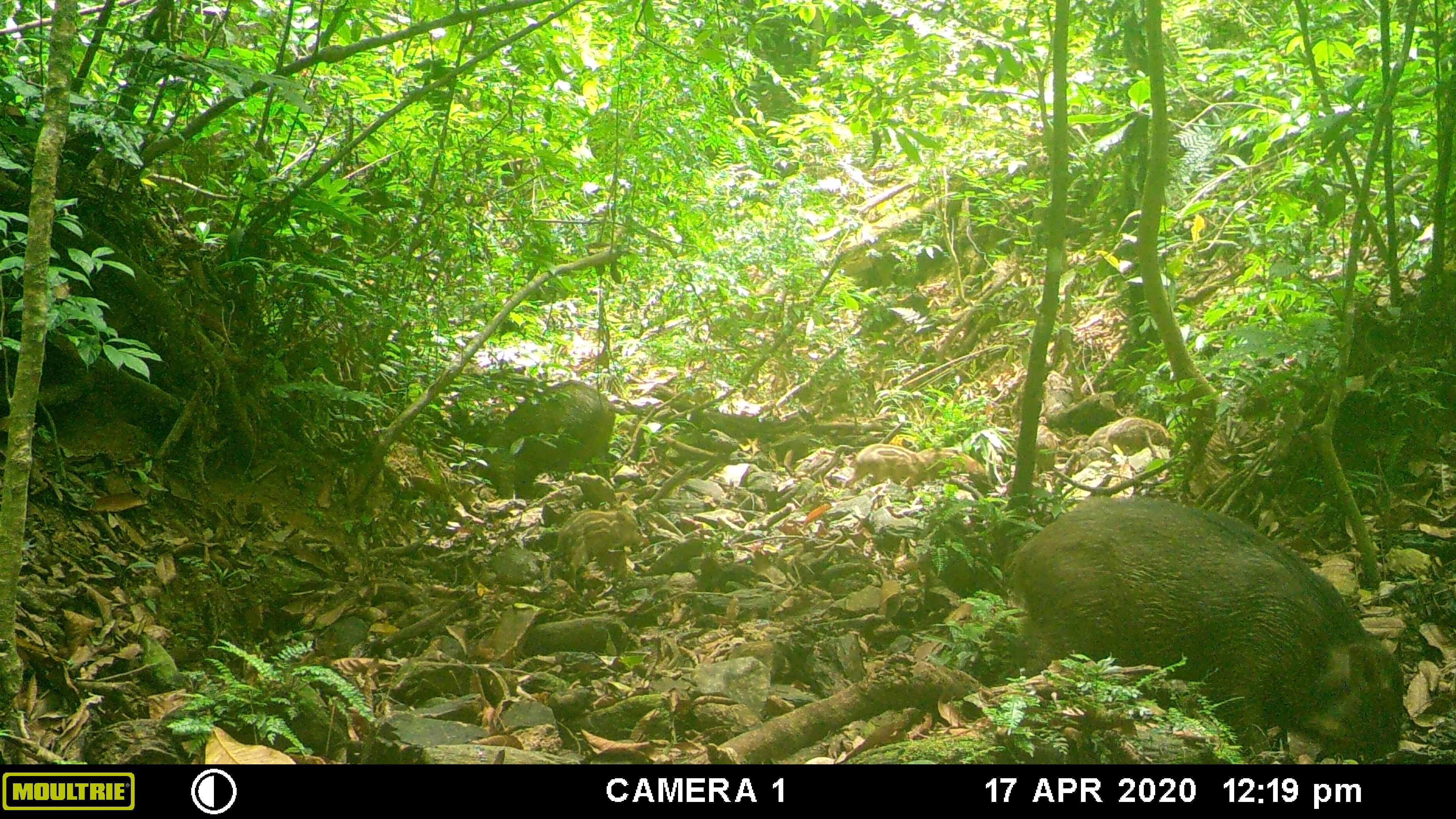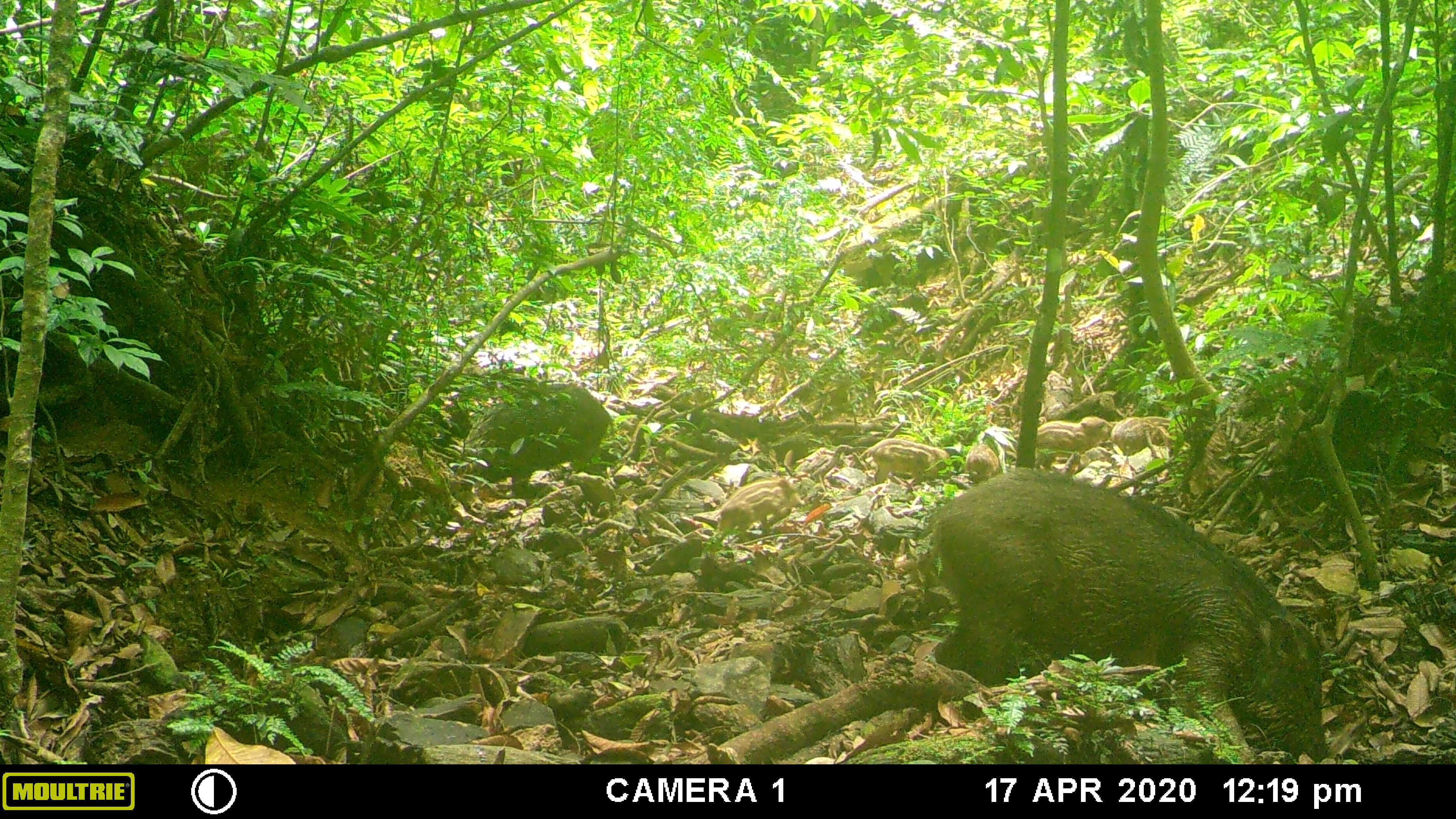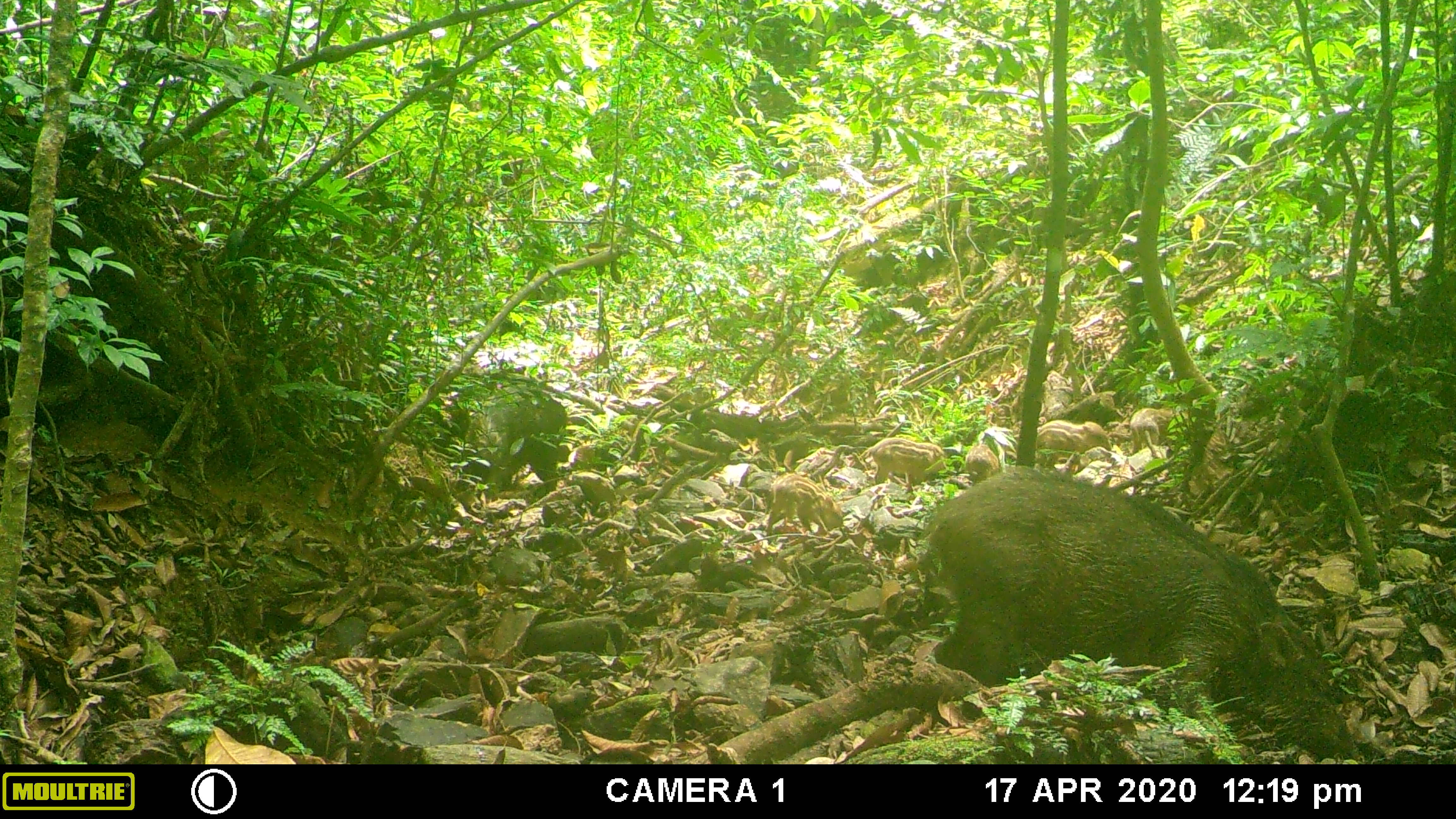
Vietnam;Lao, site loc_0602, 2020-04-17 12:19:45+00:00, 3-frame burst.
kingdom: Animalia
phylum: Chordata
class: Mammalia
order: Artiodactyla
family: Suidae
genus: Sus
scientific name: Sus scrofa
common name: eurasian wild pig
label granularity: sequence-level